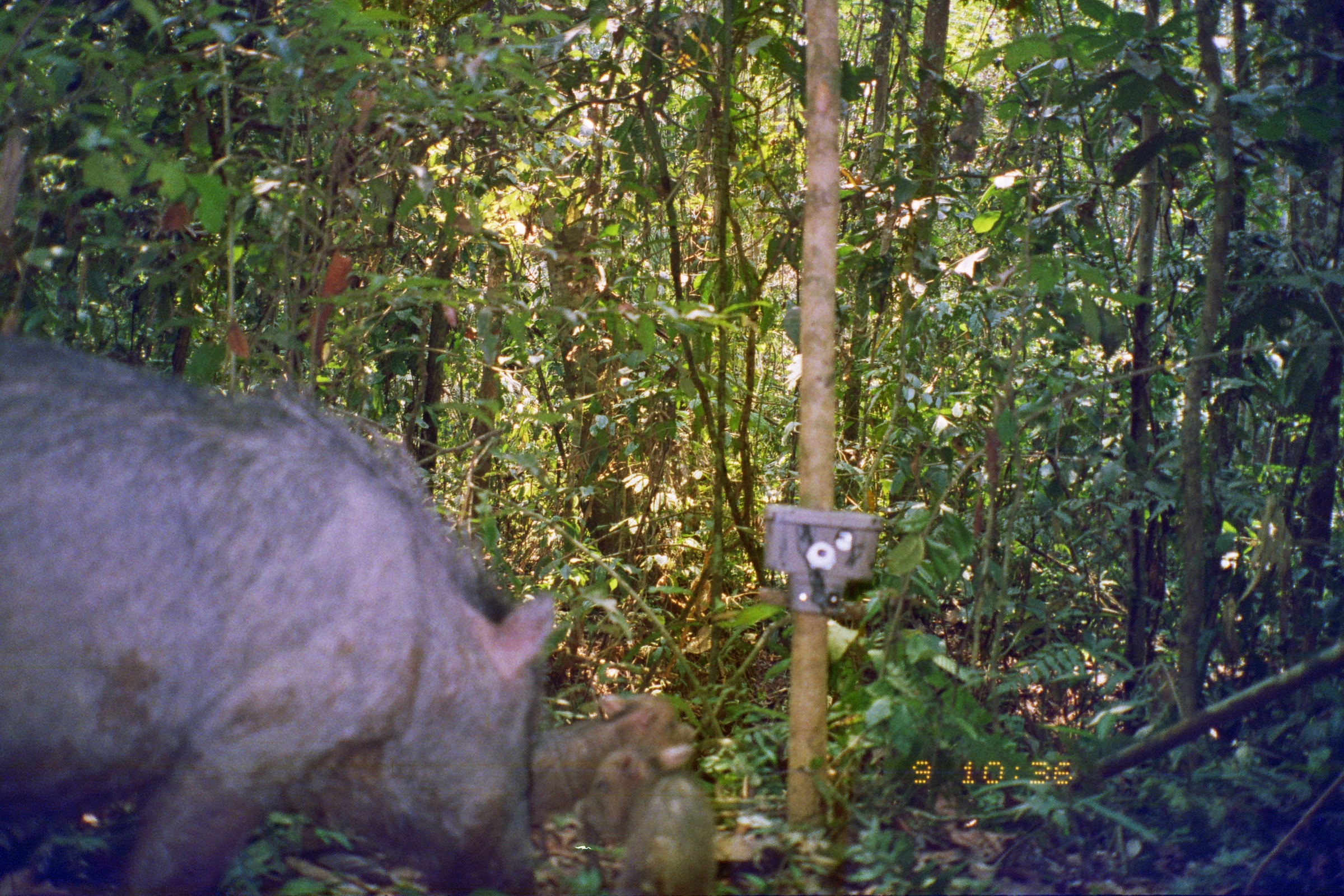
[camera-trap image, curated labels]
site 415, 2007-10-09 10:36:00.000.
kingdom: Animalia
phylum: Chordata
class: Mammalia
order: Artiodactyla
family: Tayassuidae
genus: Tayassu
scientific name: Tayassu pecari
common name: white-lipped peccary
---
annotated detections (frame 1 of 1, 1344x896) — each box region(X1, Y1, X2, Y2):
tayassu pecari: region(0, 333, 552, 896); region(527, 691, 697, 833); region(576, 745, 717, 896)